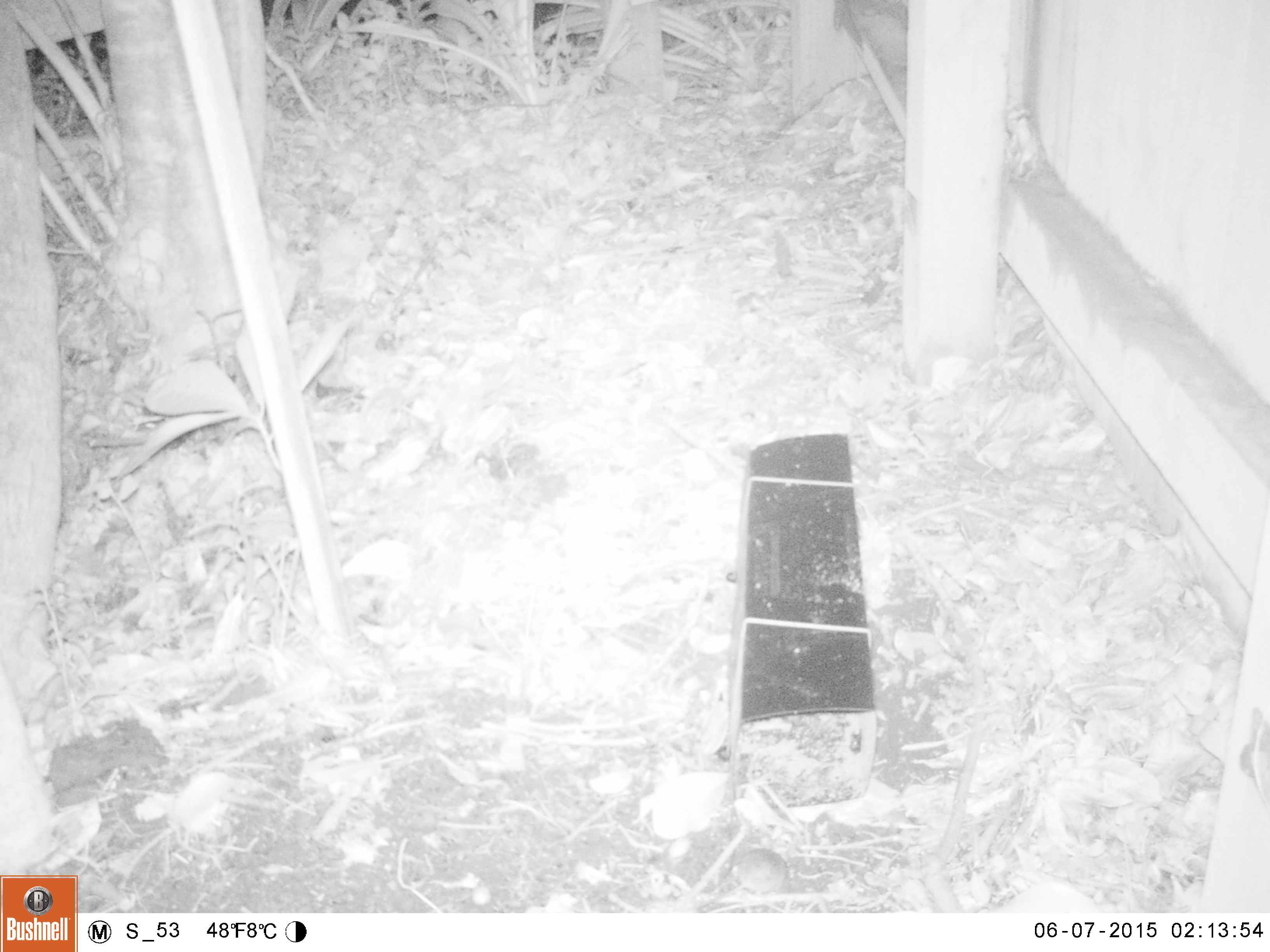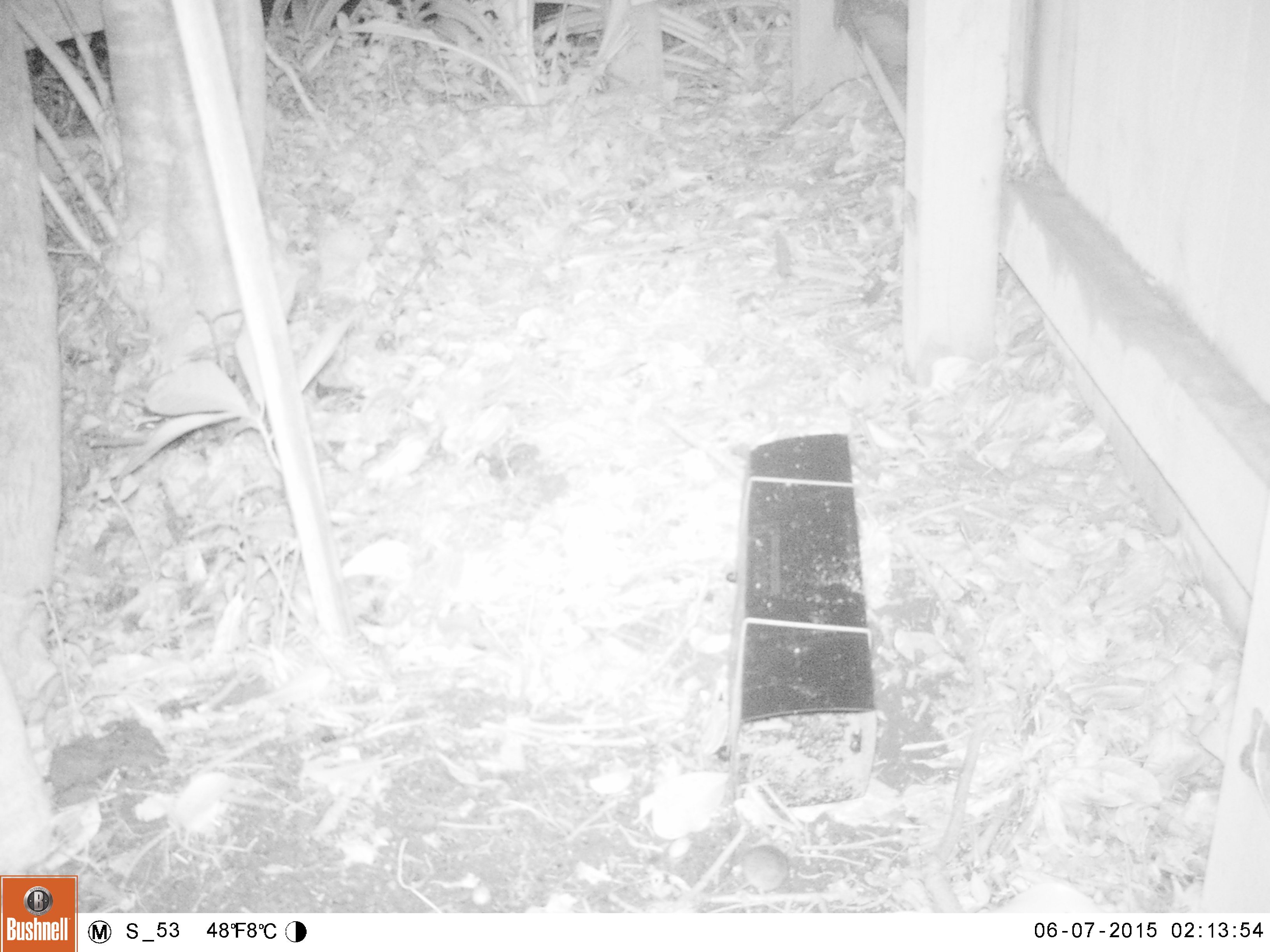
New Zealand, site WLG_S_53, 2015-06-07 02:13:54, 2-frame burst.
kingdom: Animalia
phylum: Chordata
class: Mammalia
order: Rodentia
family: Muridae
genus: Mus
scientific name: Mus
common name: mouse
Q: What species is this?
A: Mouse (Mus).